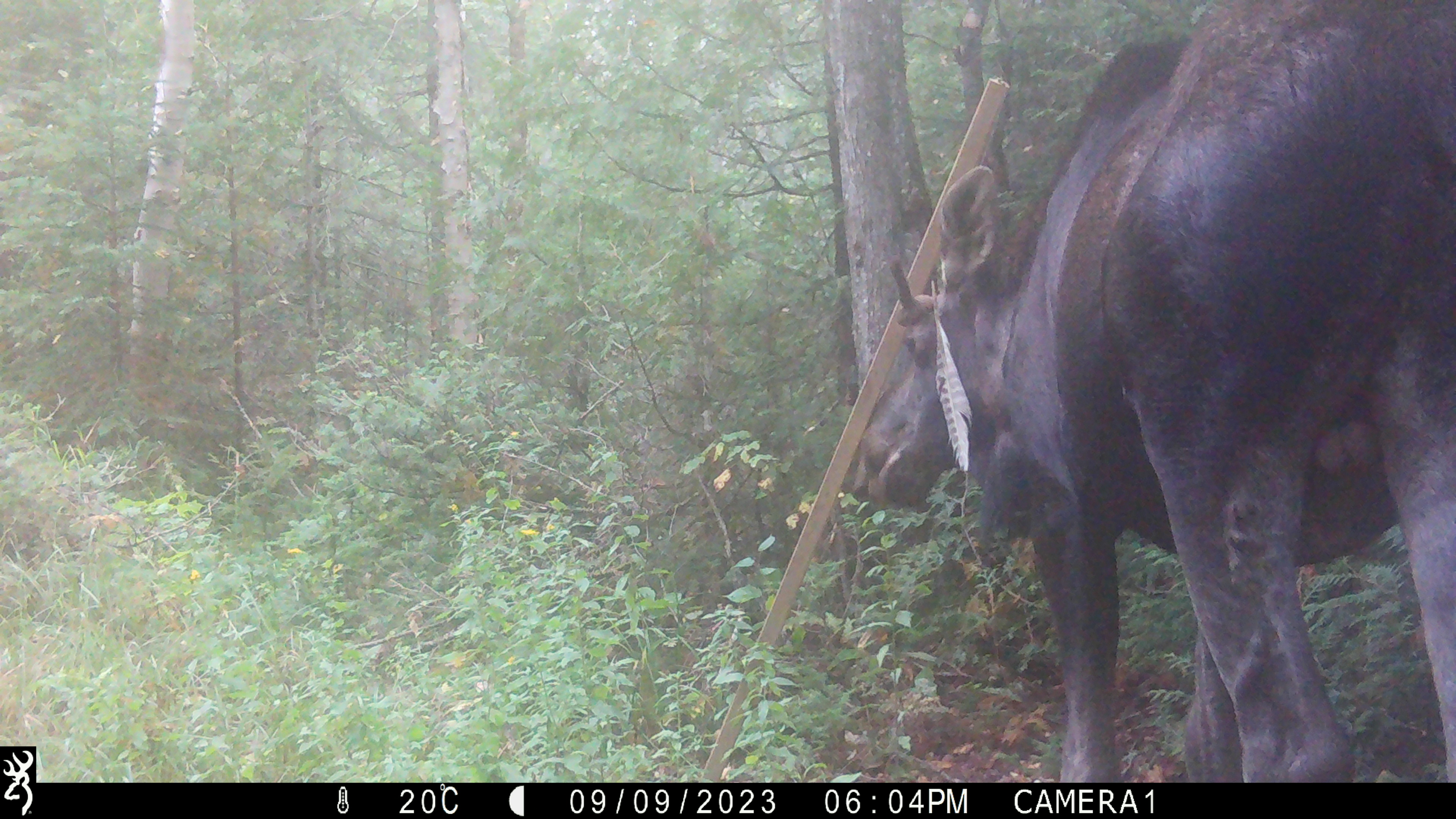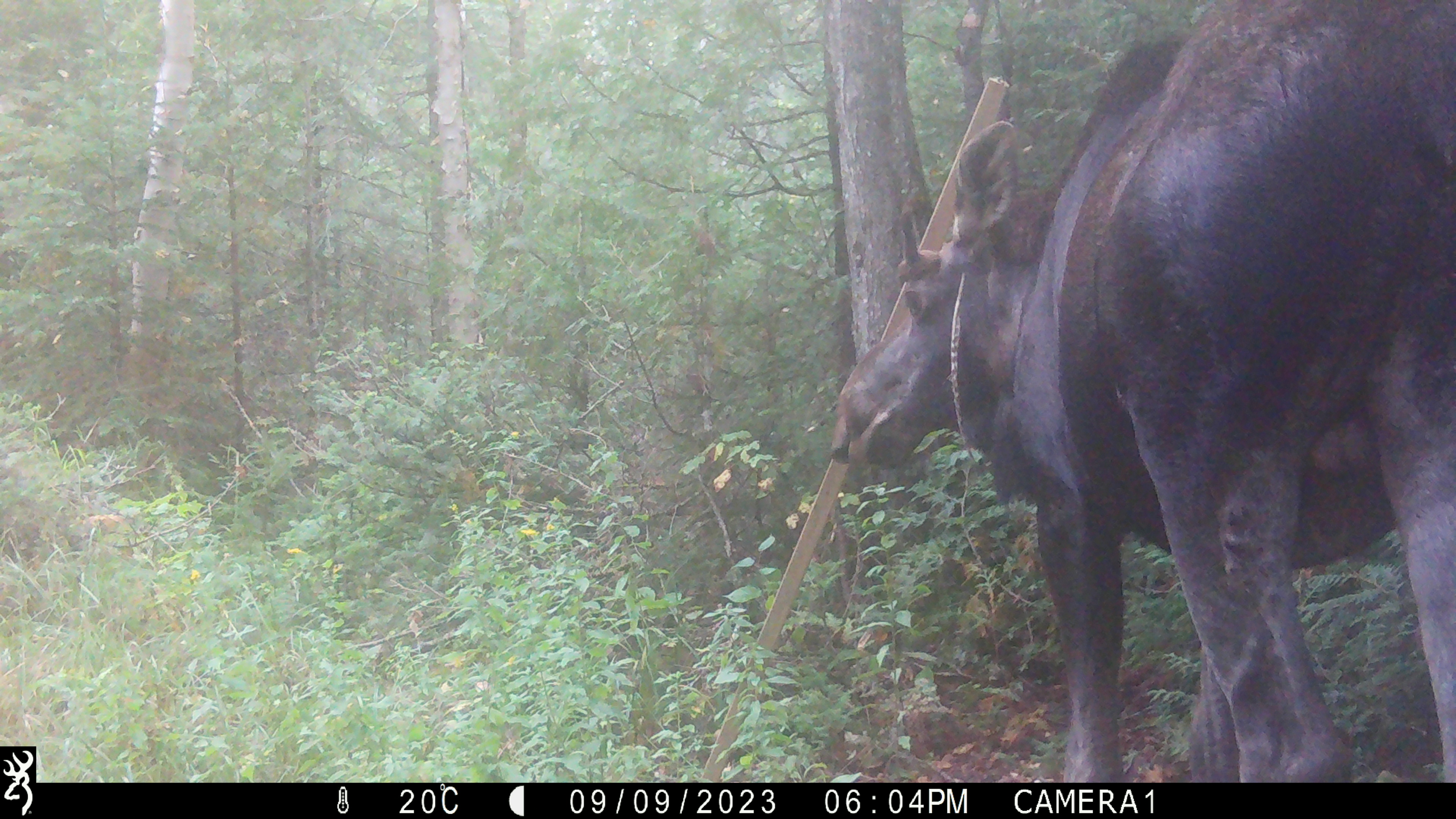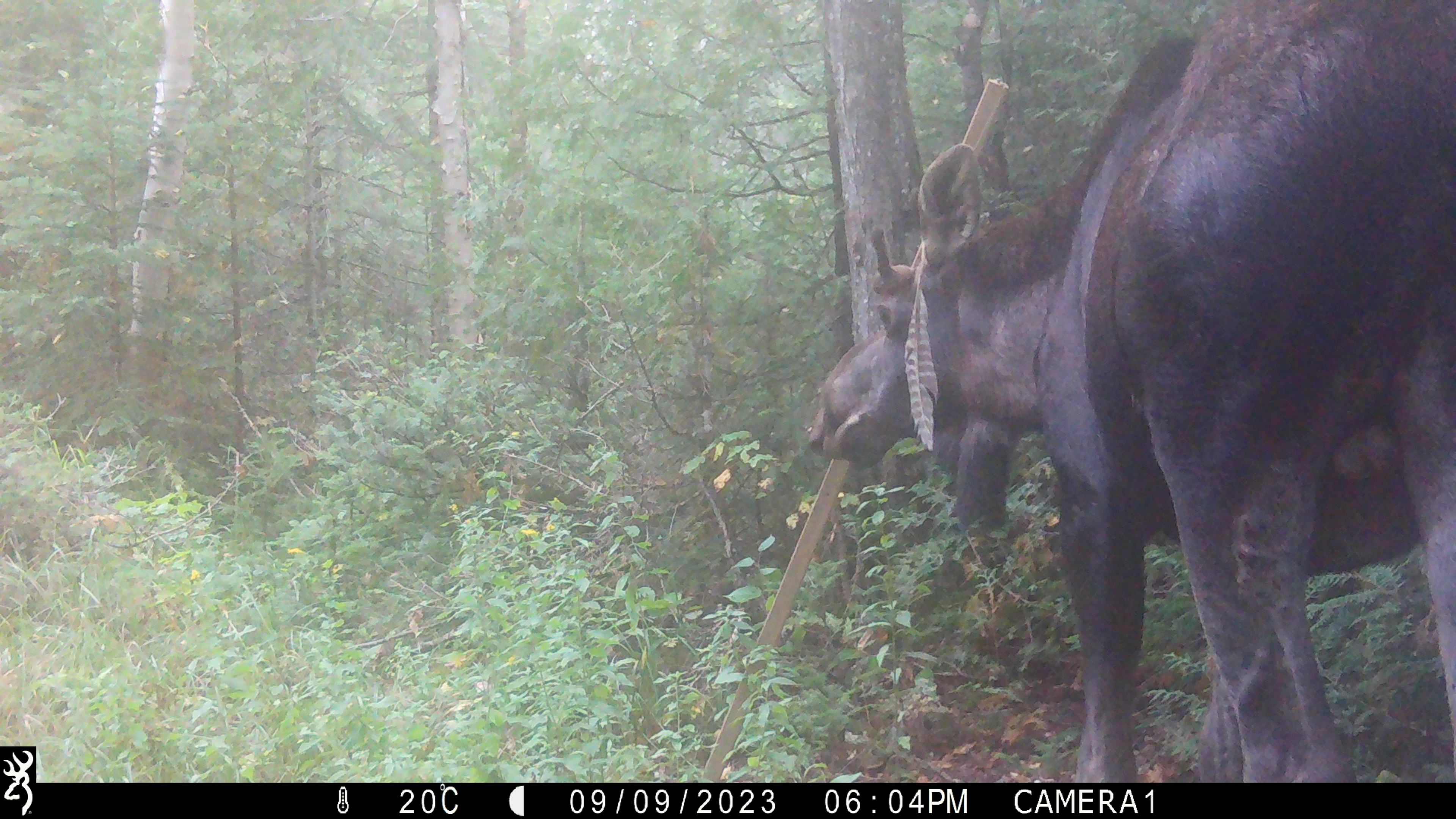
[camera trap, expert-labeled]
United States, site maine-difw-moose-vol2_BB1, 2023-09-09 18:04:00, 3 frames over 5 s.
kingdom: Animalia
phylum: Chordata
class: Mammalia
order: Artiodactyla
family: Cervidae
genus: Alces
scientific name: Alces alces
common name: moose